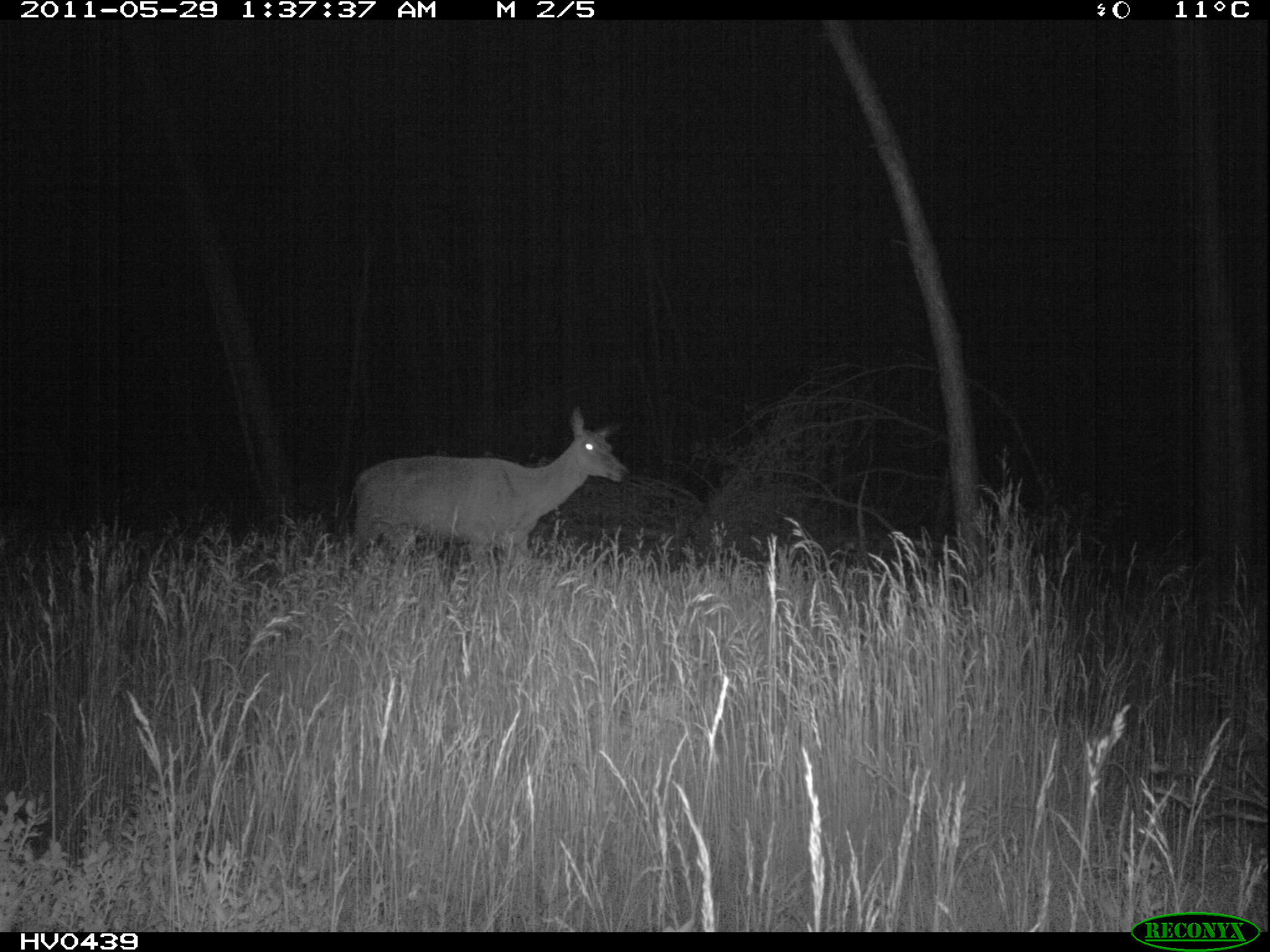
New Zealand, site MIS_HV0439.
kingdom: Animalia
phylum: Chordata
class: Mammalia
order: Artiodactyla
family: Cervidae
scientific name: Cervidae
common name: deer